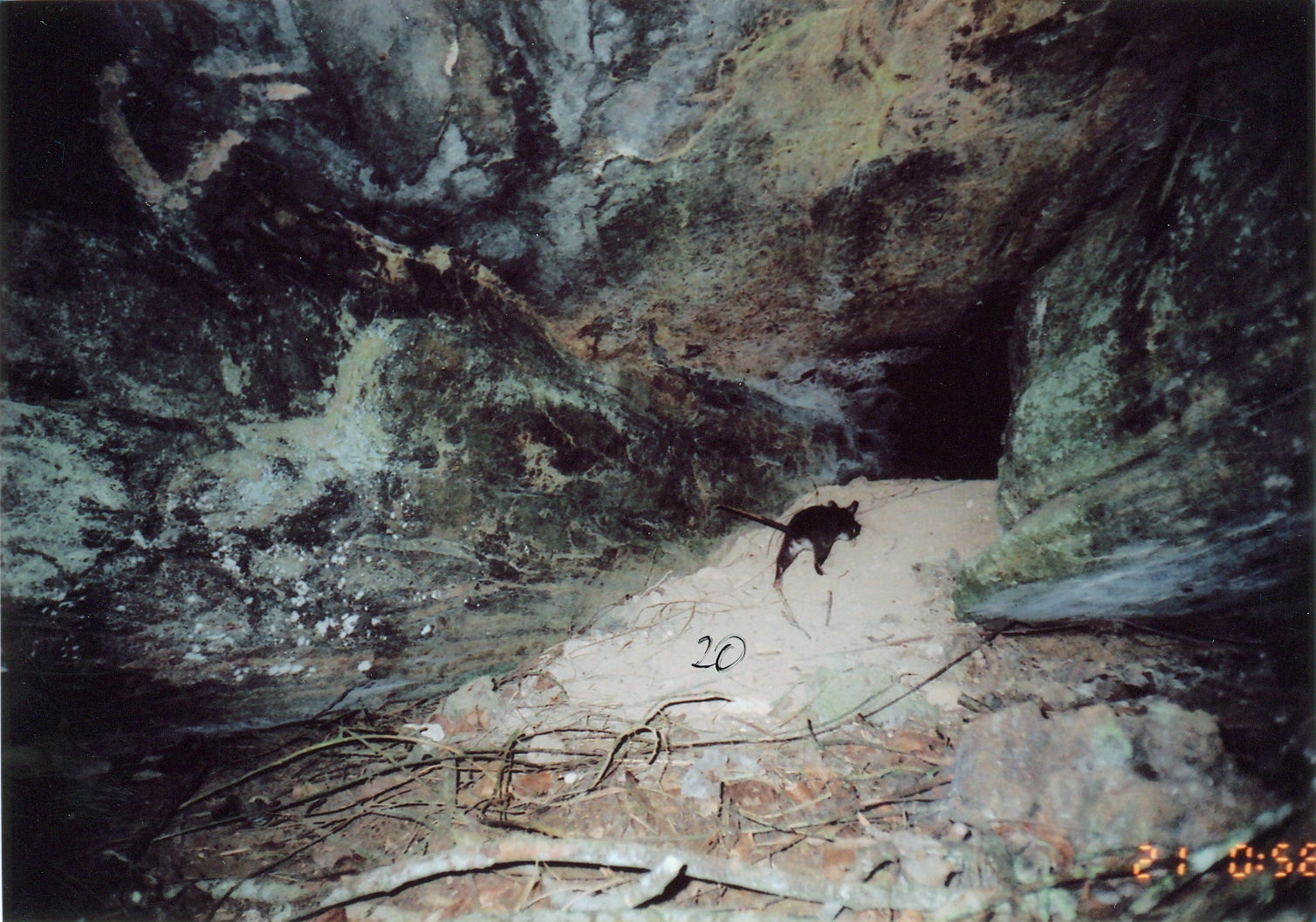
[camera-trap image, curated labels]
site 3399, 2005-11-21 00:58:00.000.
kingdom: Animalia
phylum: Chordata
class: Mammalia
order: Rodentia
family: Nesomyidae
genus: Cricetomys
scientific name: Cricetomys gambianus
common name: african giant pouched rat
Cricetomys gambianus (african giant pouched rat), count 1.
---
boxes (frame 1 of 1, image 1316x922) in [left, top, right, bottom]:
cricetomys gambianus: [713, 499, 863, 588]